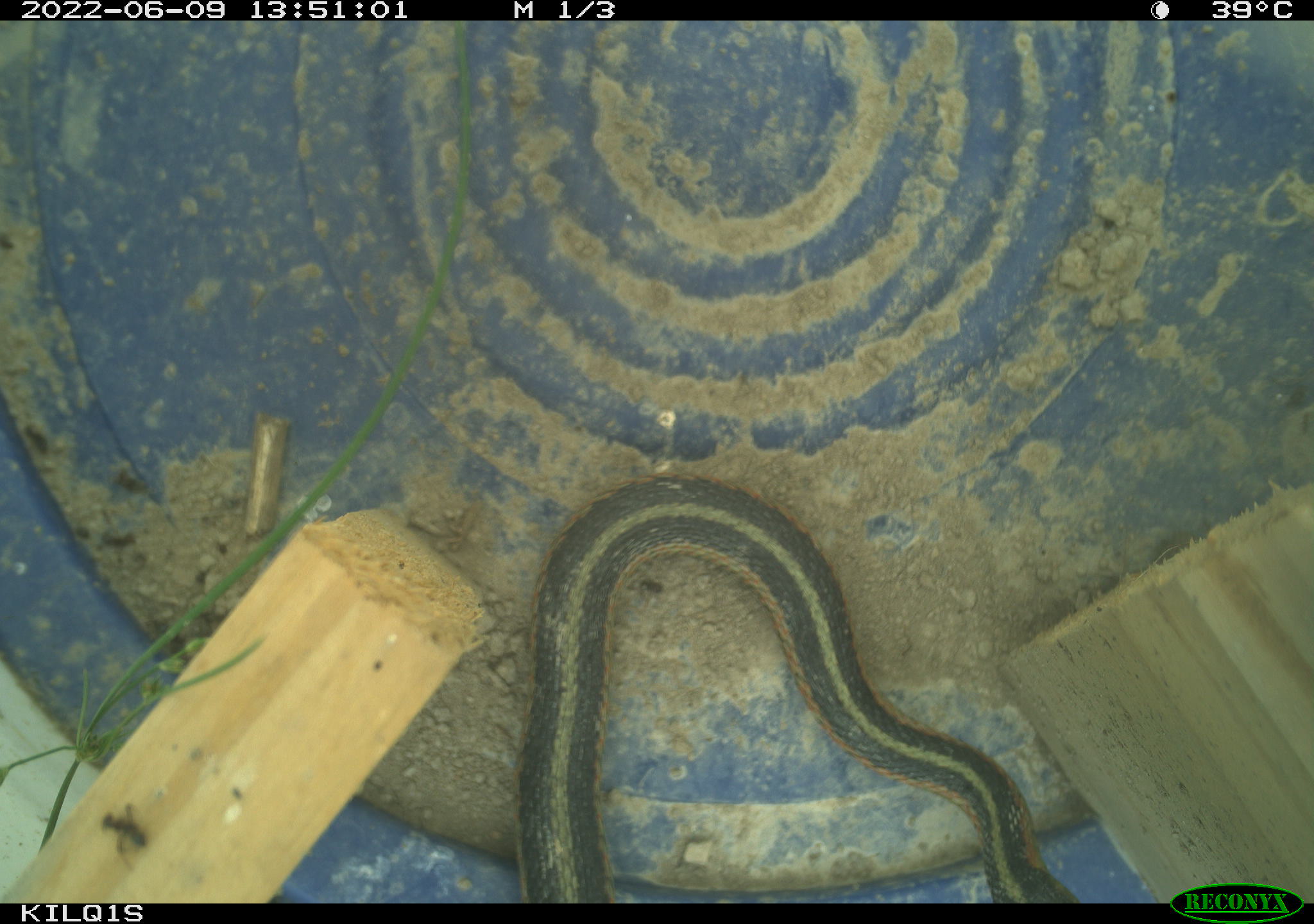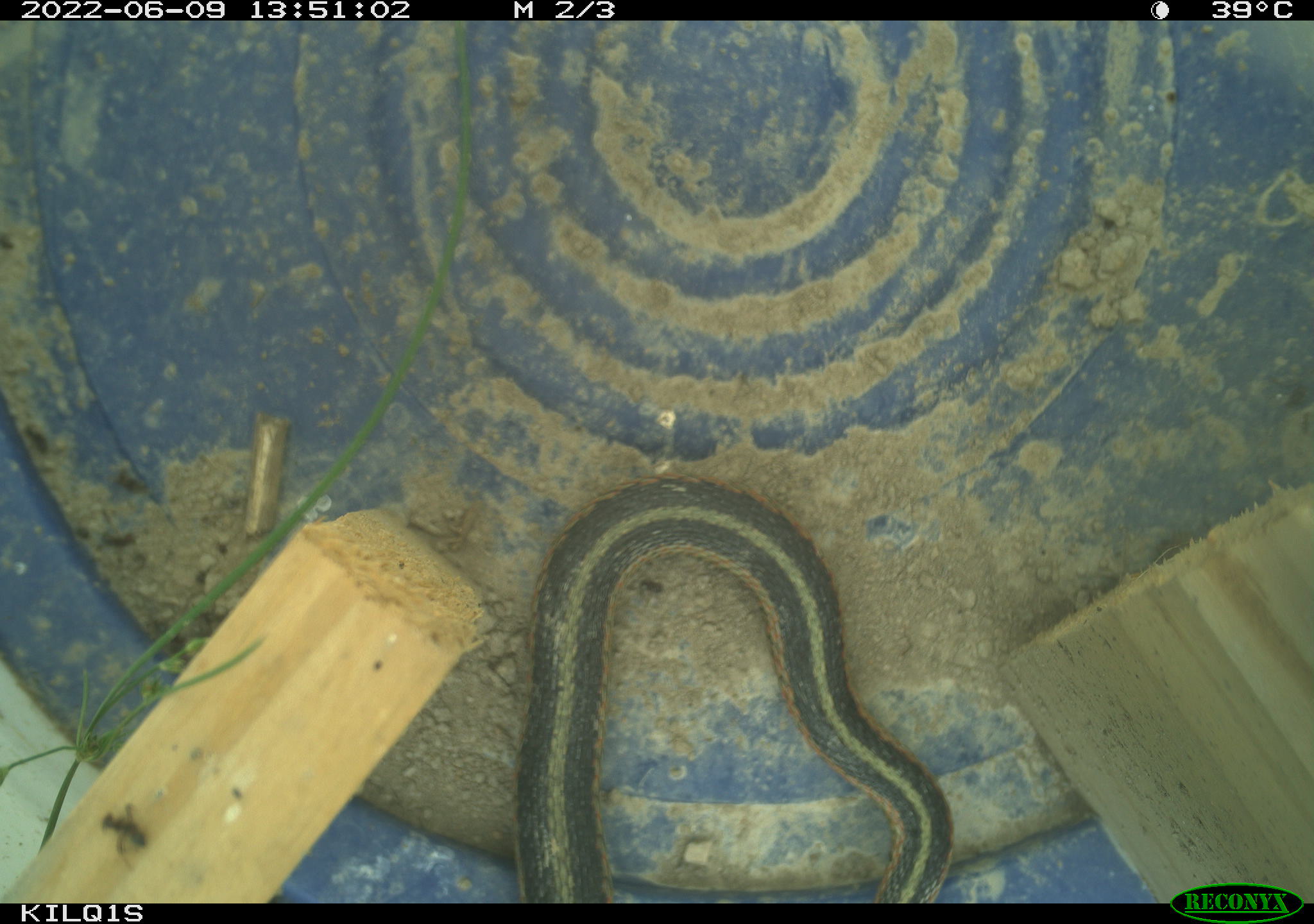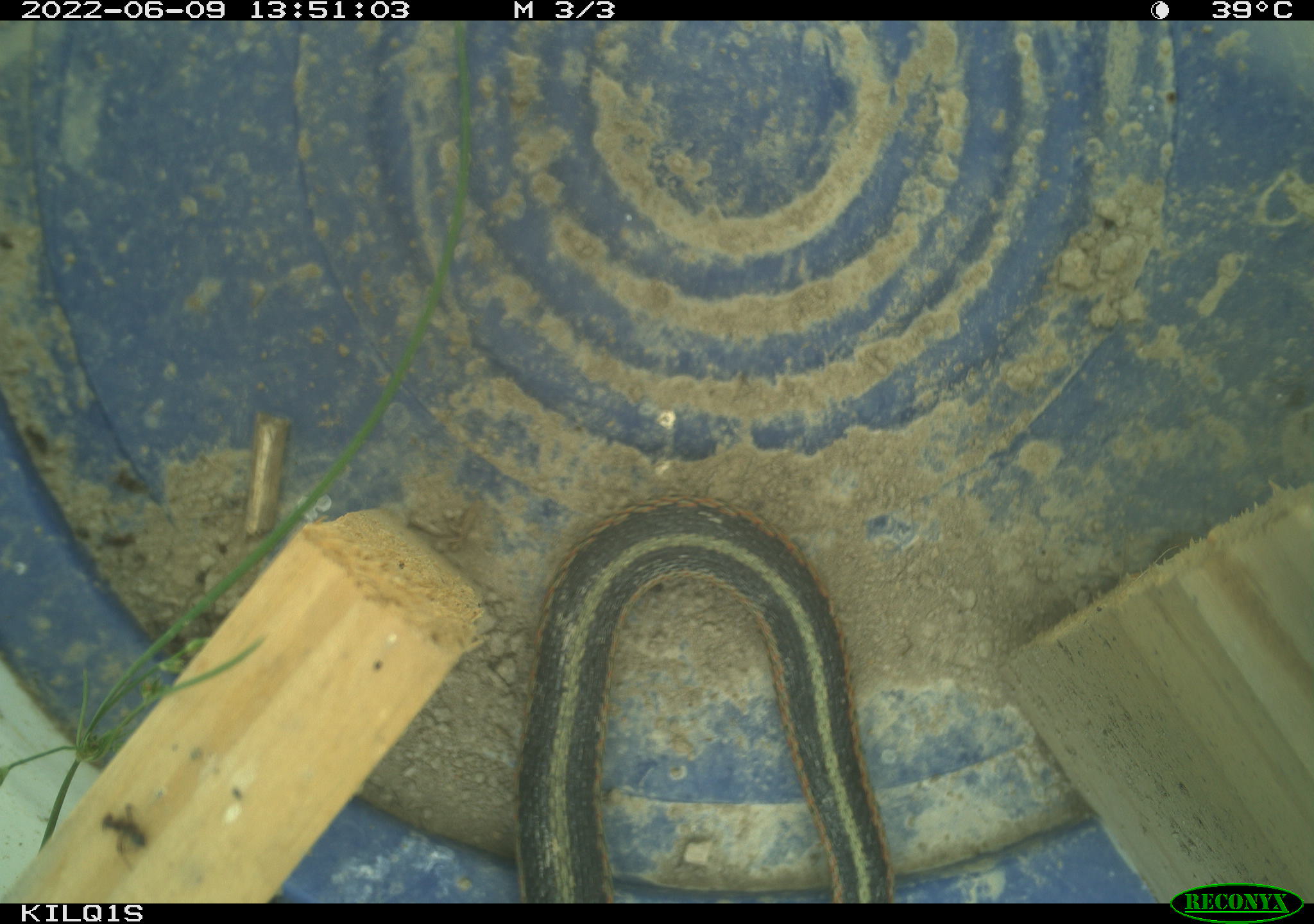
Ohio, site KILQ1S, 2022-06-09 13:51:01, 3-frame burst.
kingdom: Animalia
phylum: Chordata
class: Reptilia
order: Squamata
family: Colubridae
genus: Thamnophis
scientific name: Thamnophis sirtalis sirtalis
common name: eastern gartersnake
Eastern gartersnake (Thamnophis sirtalis sirtalis).